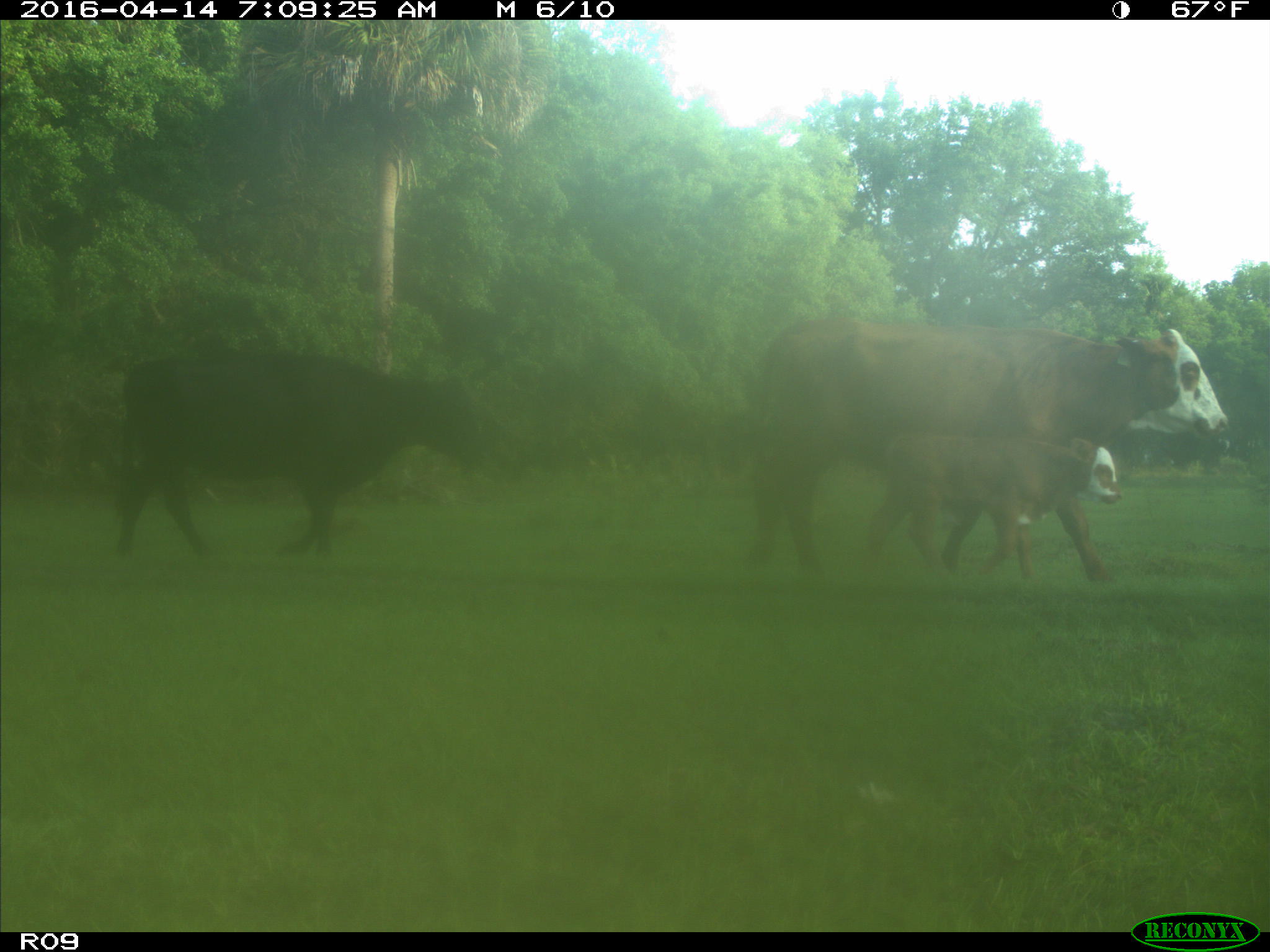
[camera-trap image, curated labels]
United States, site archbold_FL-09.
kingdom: Animalia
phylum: Chordata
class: Mammalia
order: Artiodactyla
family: Bovidae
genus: Bos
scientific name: Bos taurus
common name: domestic cow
Bos taurus (domestic cow).